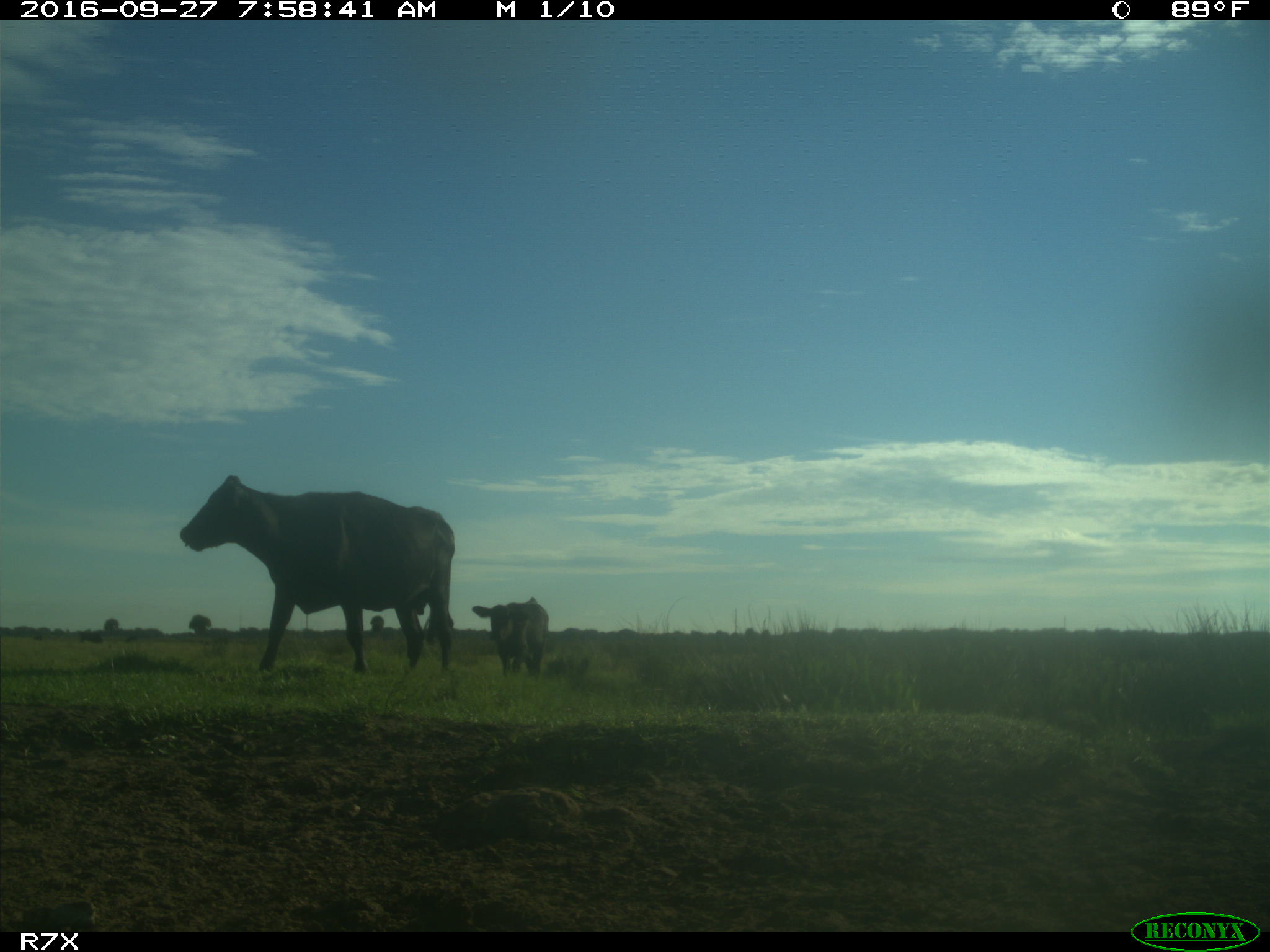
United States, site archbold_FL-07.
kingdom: Animalia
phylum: Chordata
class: Mammalia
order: Artiodactyla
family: Bovidae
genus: Bos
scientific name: Bos taurus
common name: domestic cow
Bos taurus (domestic cow).